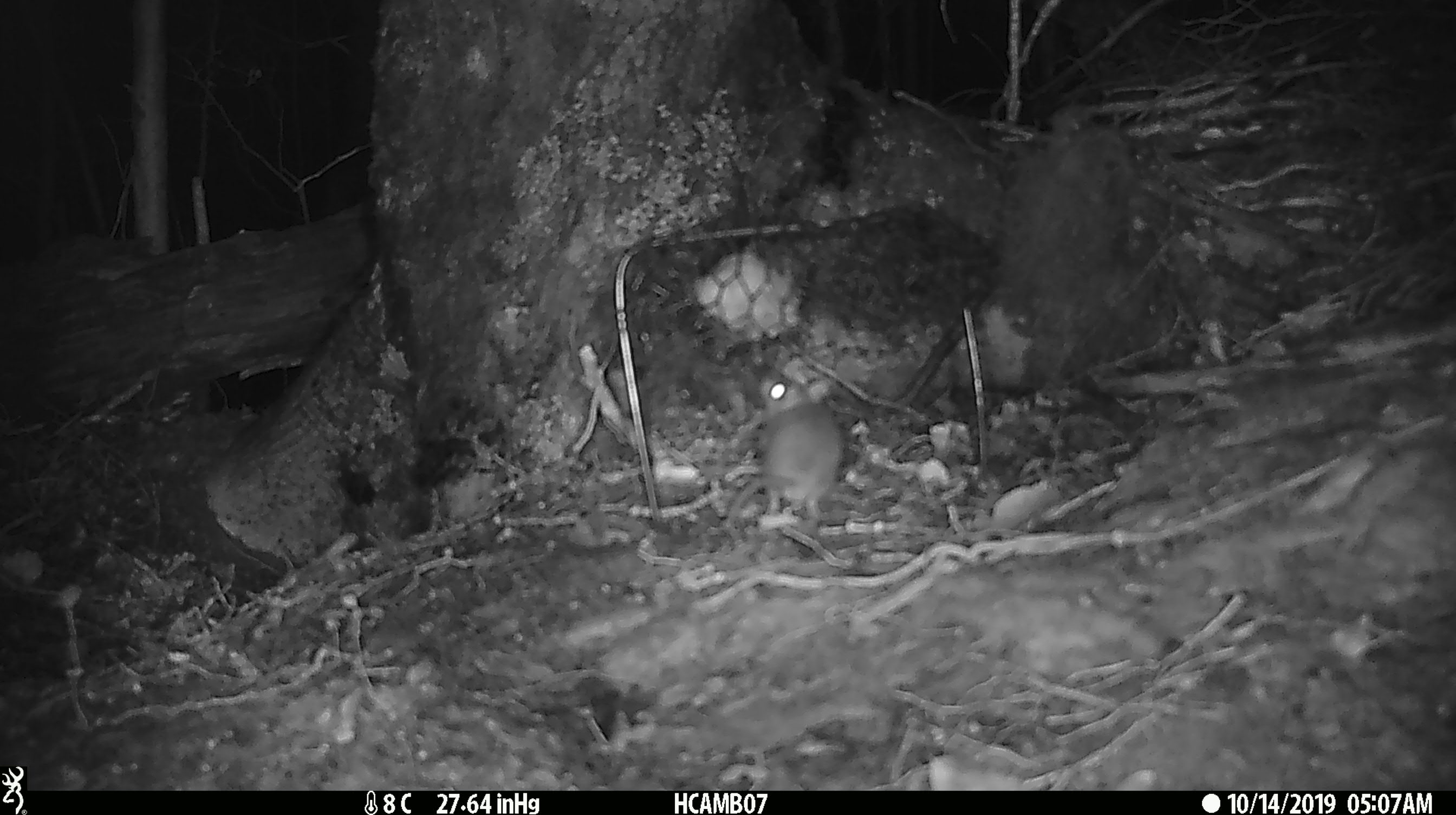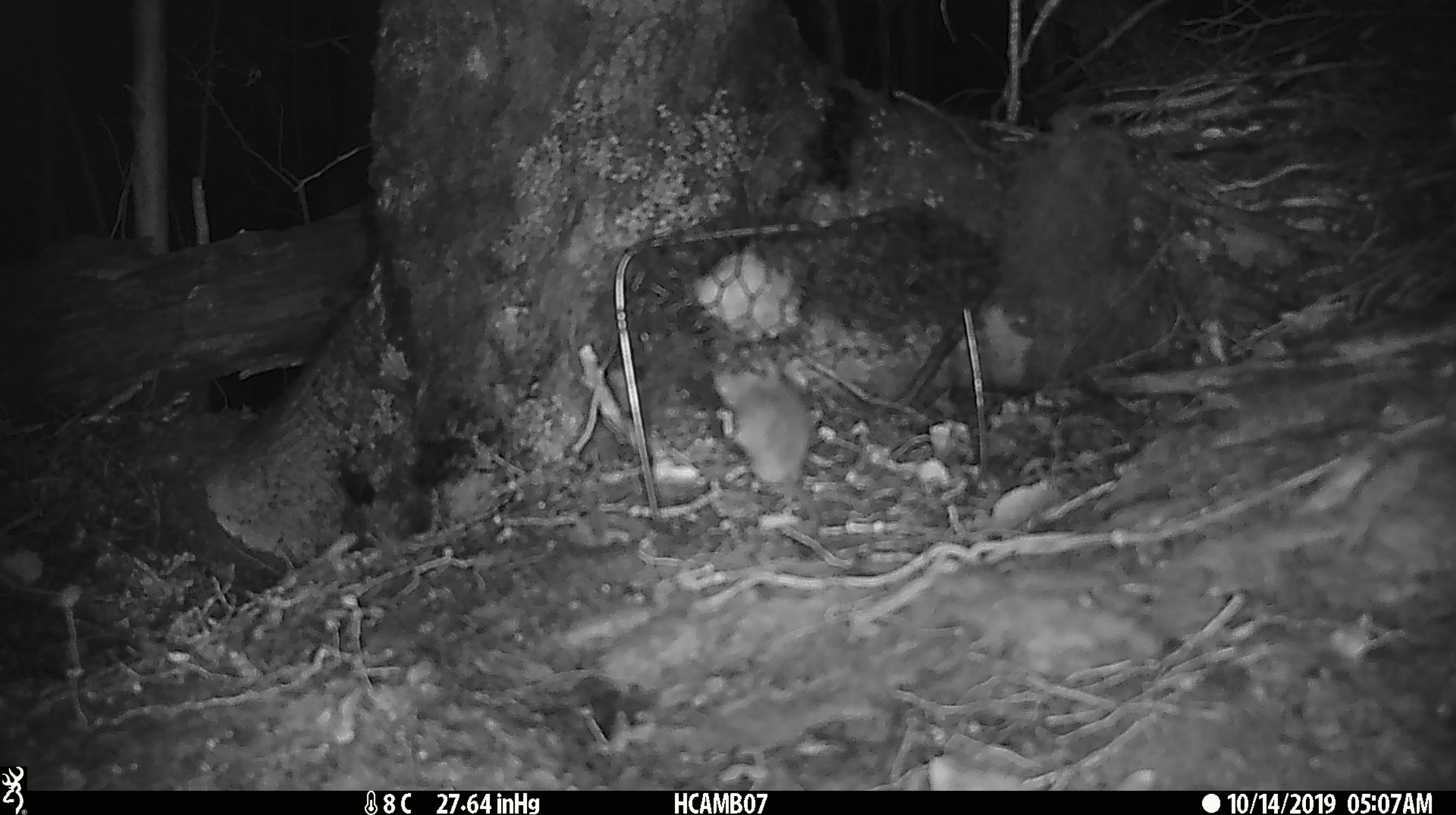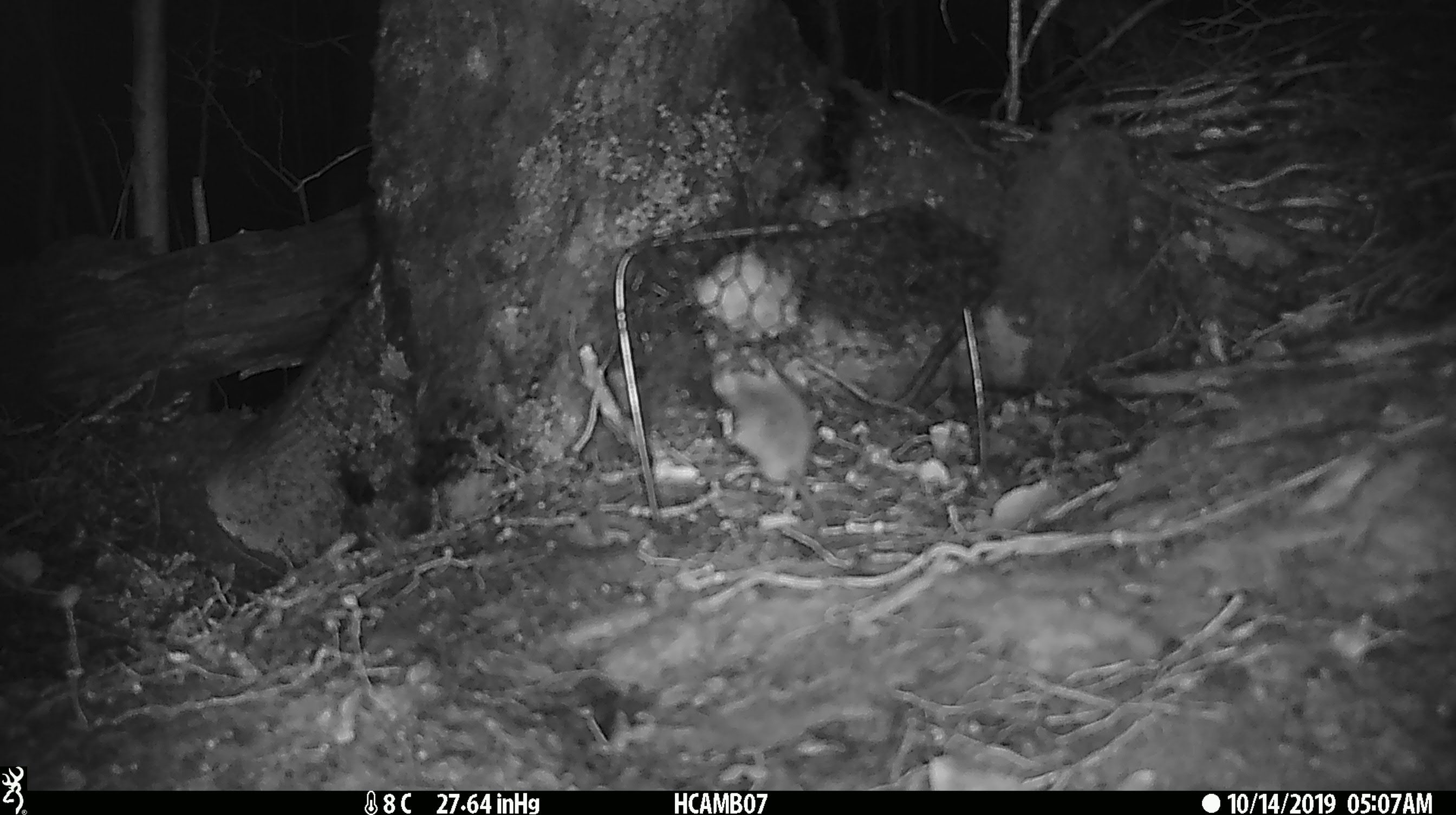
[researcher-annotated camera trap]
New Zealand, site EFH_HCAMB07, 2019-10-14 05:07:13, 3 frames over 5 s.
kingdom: Animalia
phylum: Chordata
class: Mammalia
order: Rodentia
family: Muridae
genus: Mus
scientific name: Mus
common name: mouse